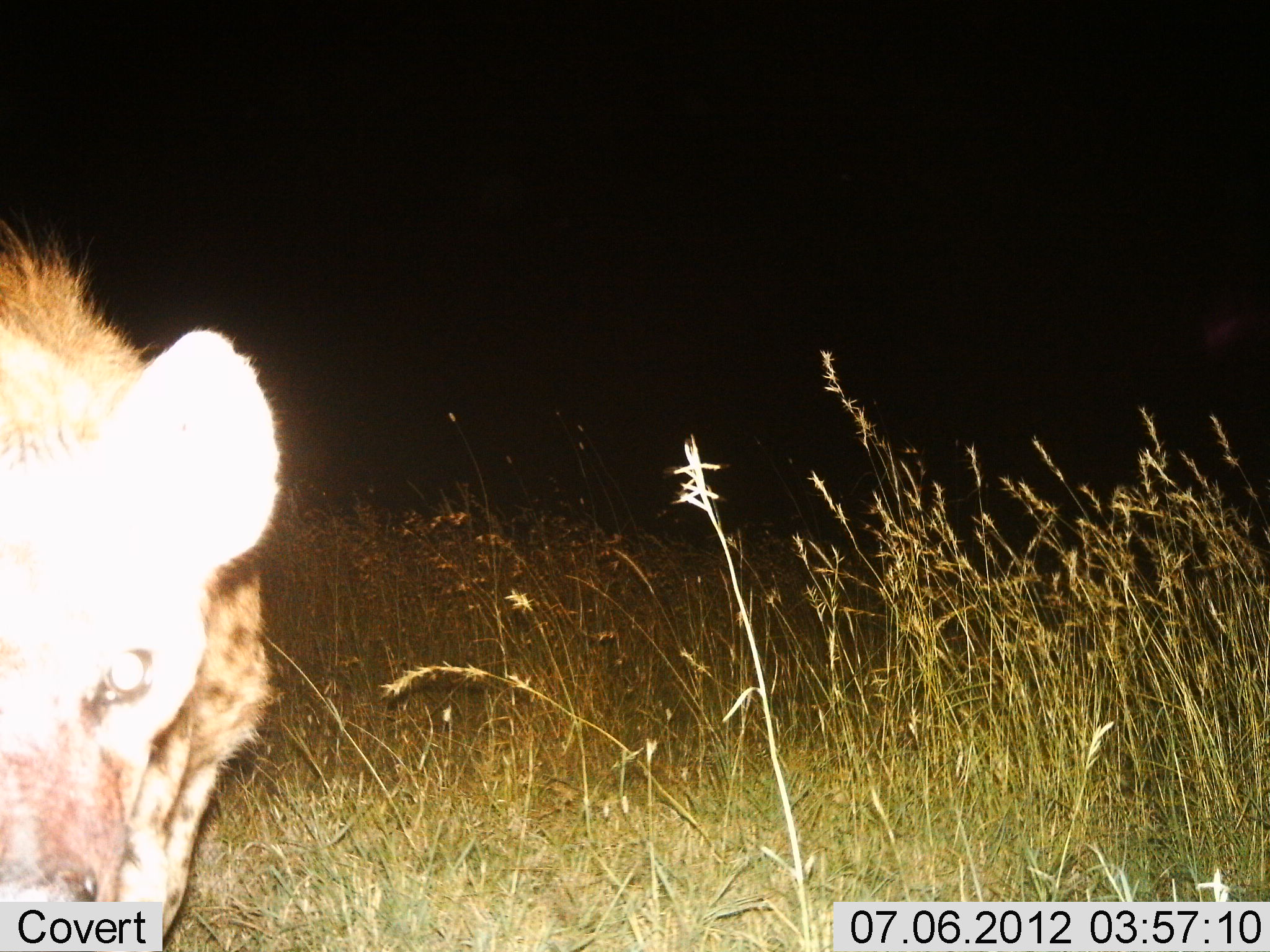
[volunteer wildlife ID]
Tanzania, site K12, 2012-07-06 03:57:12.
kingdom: Animalia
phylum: Chordata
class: Mammalia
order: Carnivora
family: Hyaenidae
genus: Crocuta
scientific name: Crocuta crocuta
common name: spotted hyena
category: hyenaspotted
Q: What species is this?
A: Hyenaspotted (spotted hyena) (Crocuta crocuta).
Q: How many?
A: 1.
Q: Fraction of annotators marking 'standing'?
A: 45%.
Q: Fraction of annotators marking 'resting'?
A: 0%.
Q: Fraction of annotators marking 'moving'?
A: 45%.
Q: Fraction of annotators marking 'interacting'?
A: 9%.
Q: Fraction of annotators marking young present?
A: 0%.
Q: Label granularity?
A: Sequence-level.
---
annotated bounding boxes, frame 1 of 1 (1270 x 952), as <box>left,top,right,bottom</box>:
animal: <box>0,222,282,952</box>